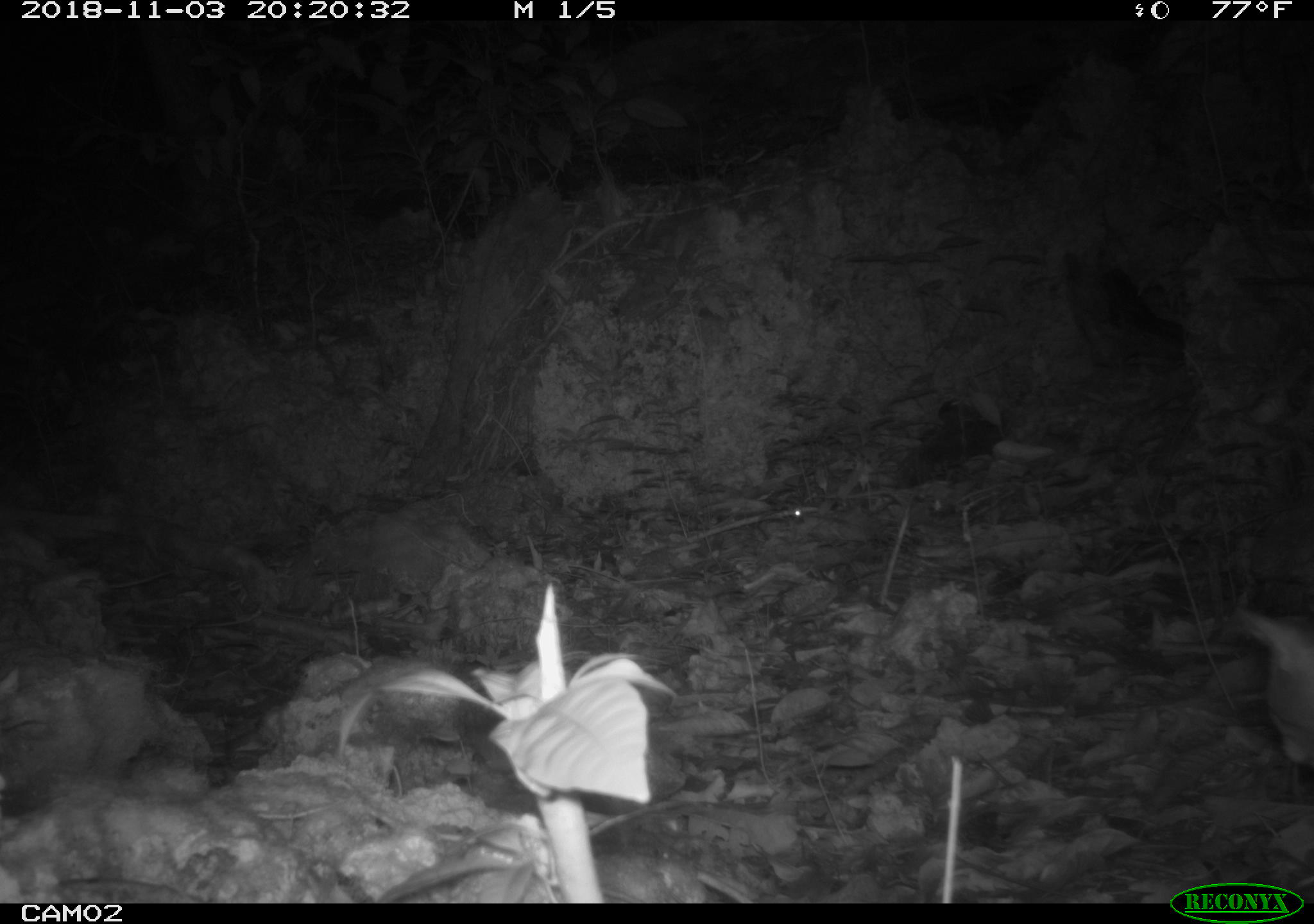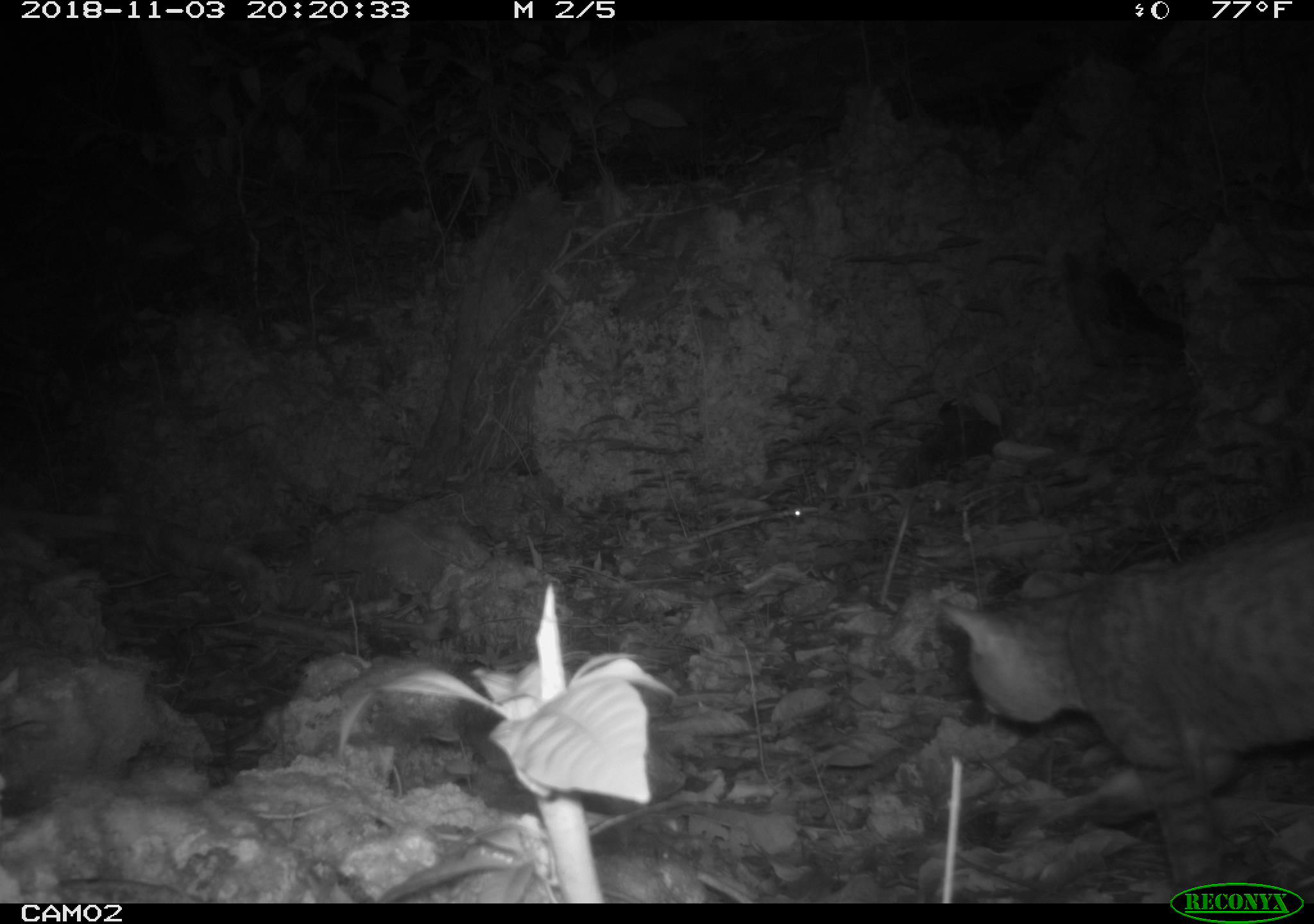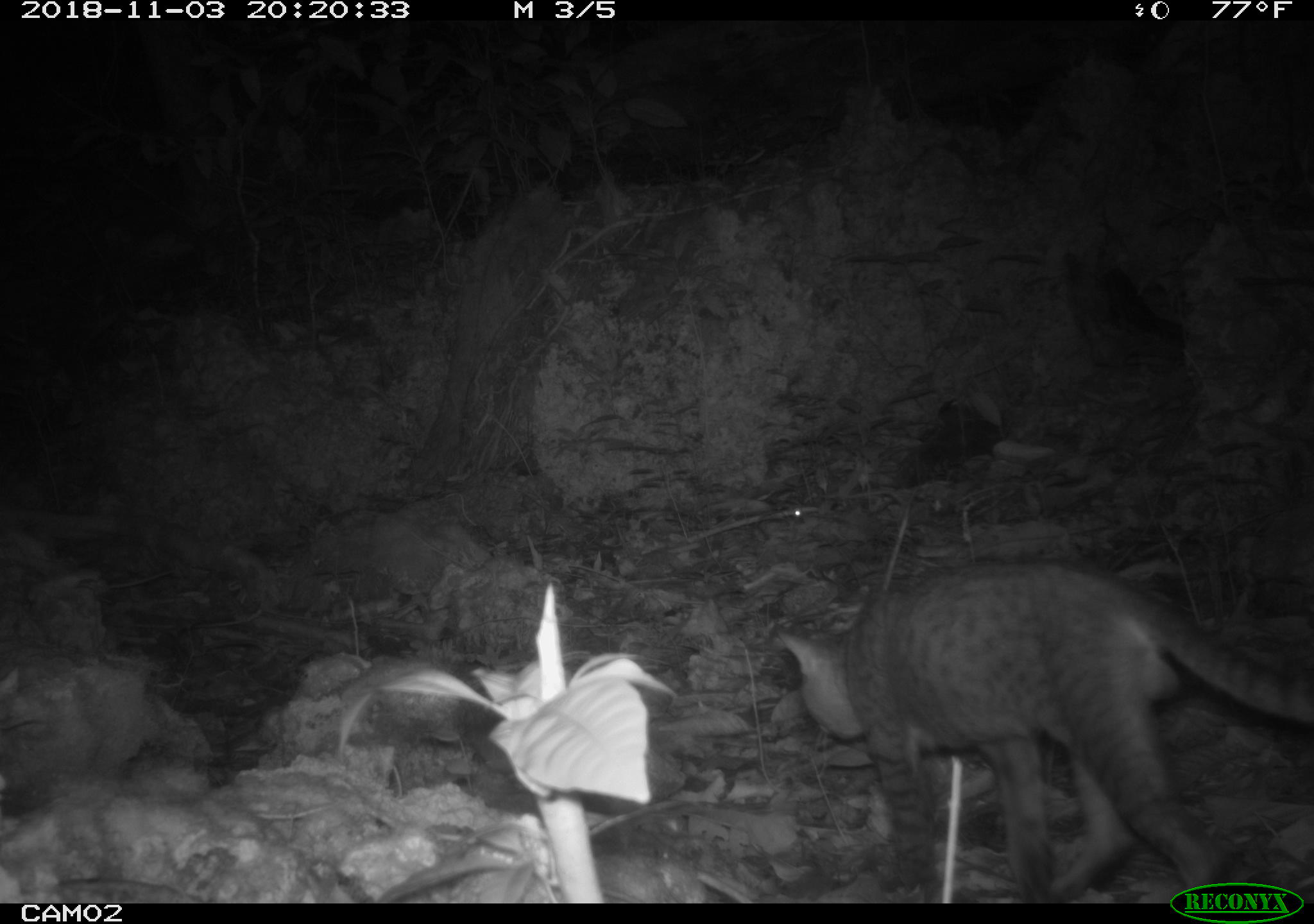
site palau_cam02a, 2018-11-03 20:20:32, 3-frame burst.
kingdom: Animalia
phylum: Chordata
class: Mammalia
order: Carnivora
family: Felidae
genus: Felis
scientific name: Felis catus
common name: cat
Cat (Felis catus).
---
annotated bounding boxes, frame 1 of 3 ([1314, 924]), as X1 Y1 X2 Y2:
cat: 1220 603 1314 773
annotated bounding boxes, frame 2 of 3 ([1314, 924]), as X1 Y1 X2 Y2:
cat: 920 491 1314 902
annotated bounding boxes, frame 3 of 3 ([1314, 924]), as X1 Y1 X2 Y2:
cat: 770 556 1309 881